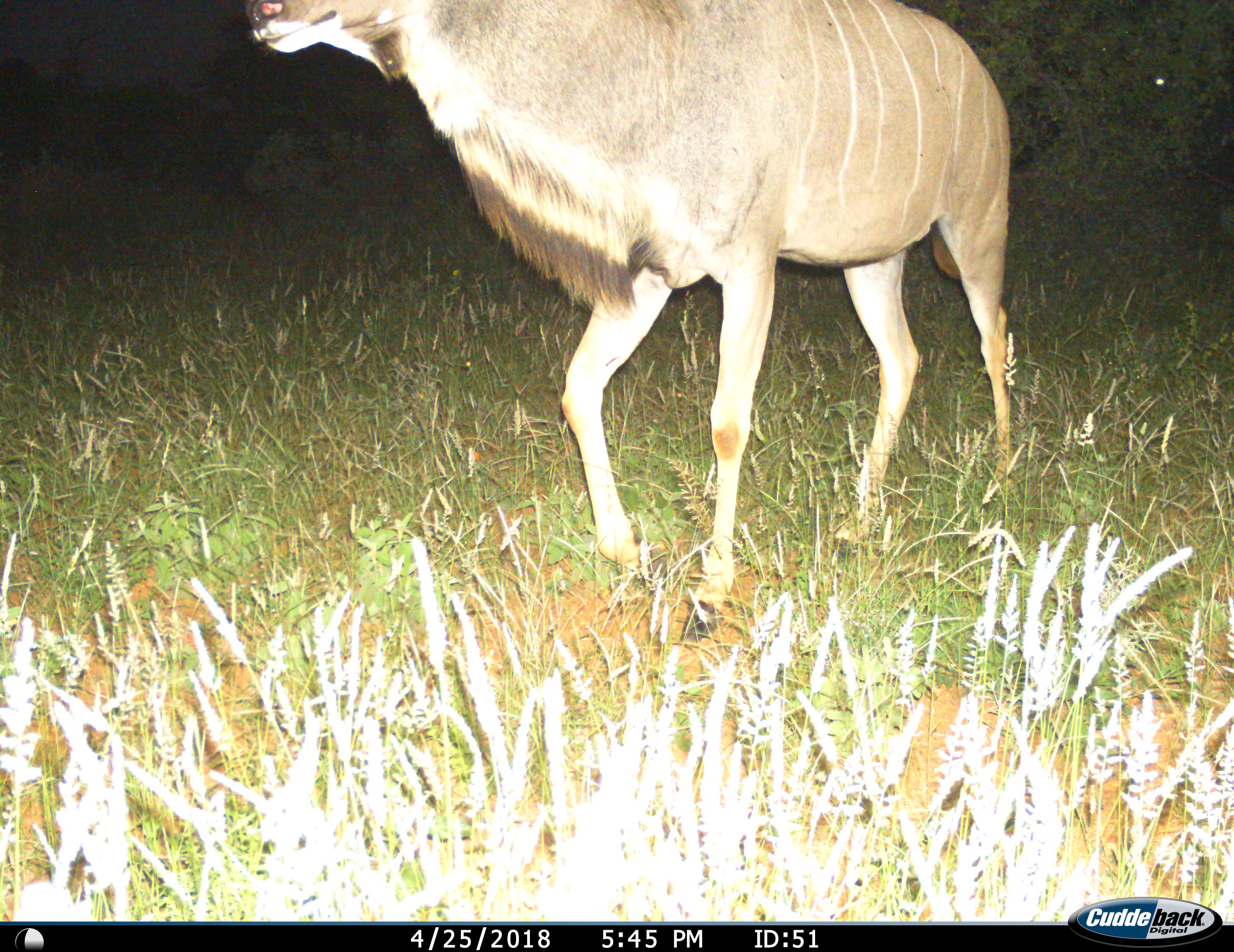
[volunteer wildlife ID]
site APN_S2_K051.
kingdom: Animalia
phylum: Chordata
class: Mammalia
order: Artiodactyla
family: Bovidae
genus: Tragelaphus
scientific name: Tragelaphus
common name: kudu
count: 1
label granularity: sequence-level